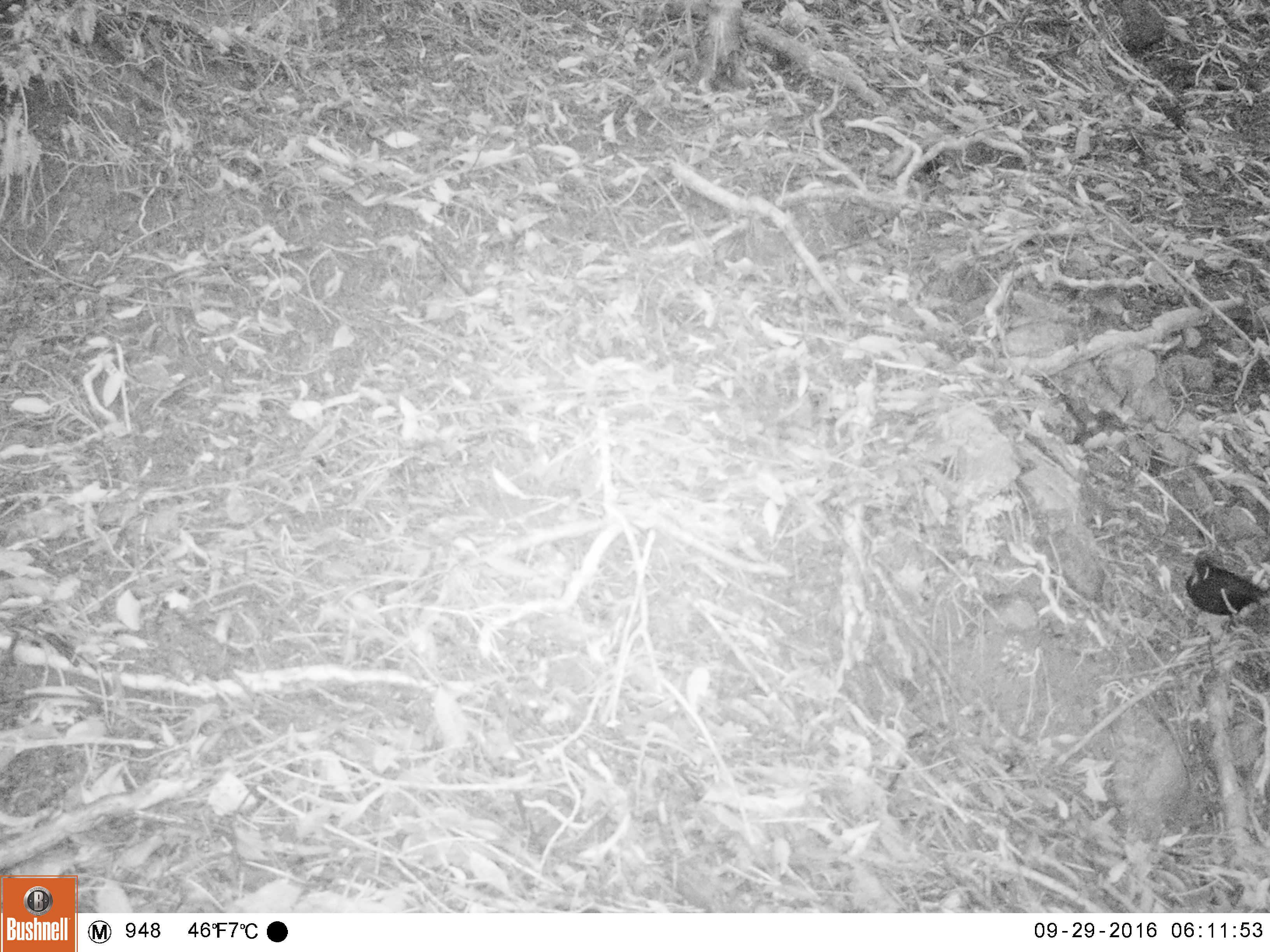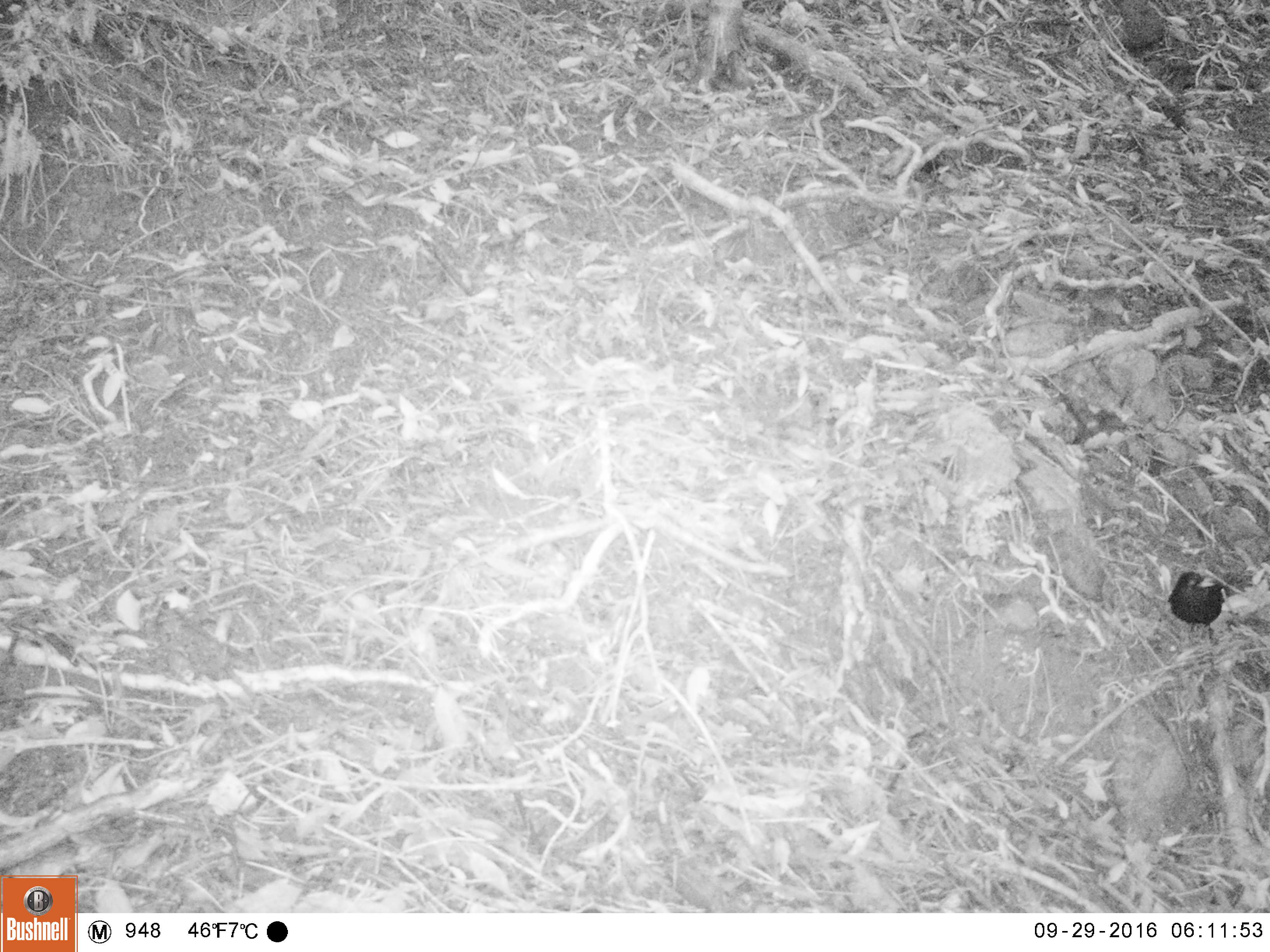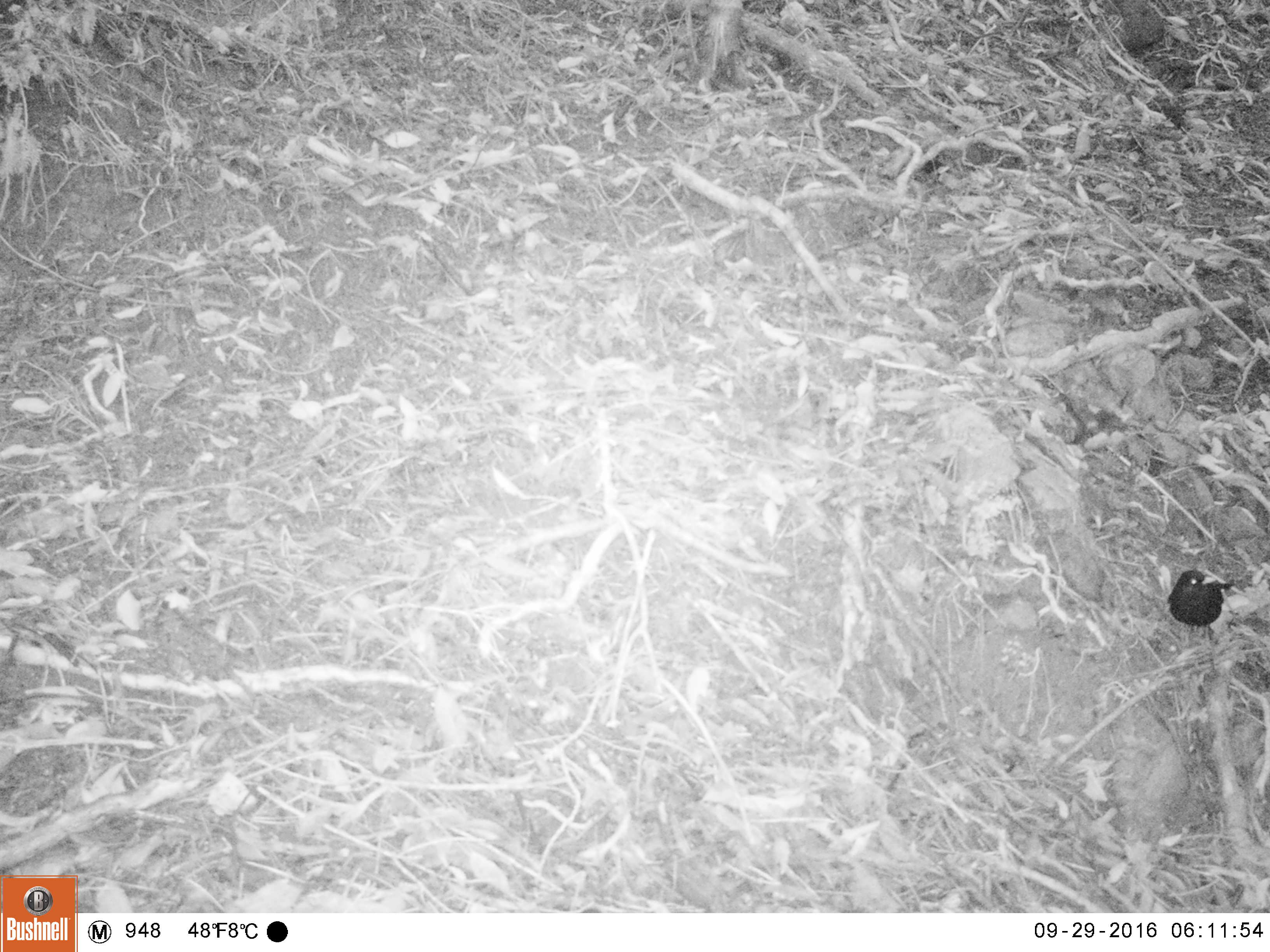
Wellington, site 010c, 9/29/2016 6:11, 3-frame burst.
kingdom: Animalia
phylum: Chordata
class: Aves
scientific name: Aves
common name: bird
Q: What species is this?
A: Bird (Aves).